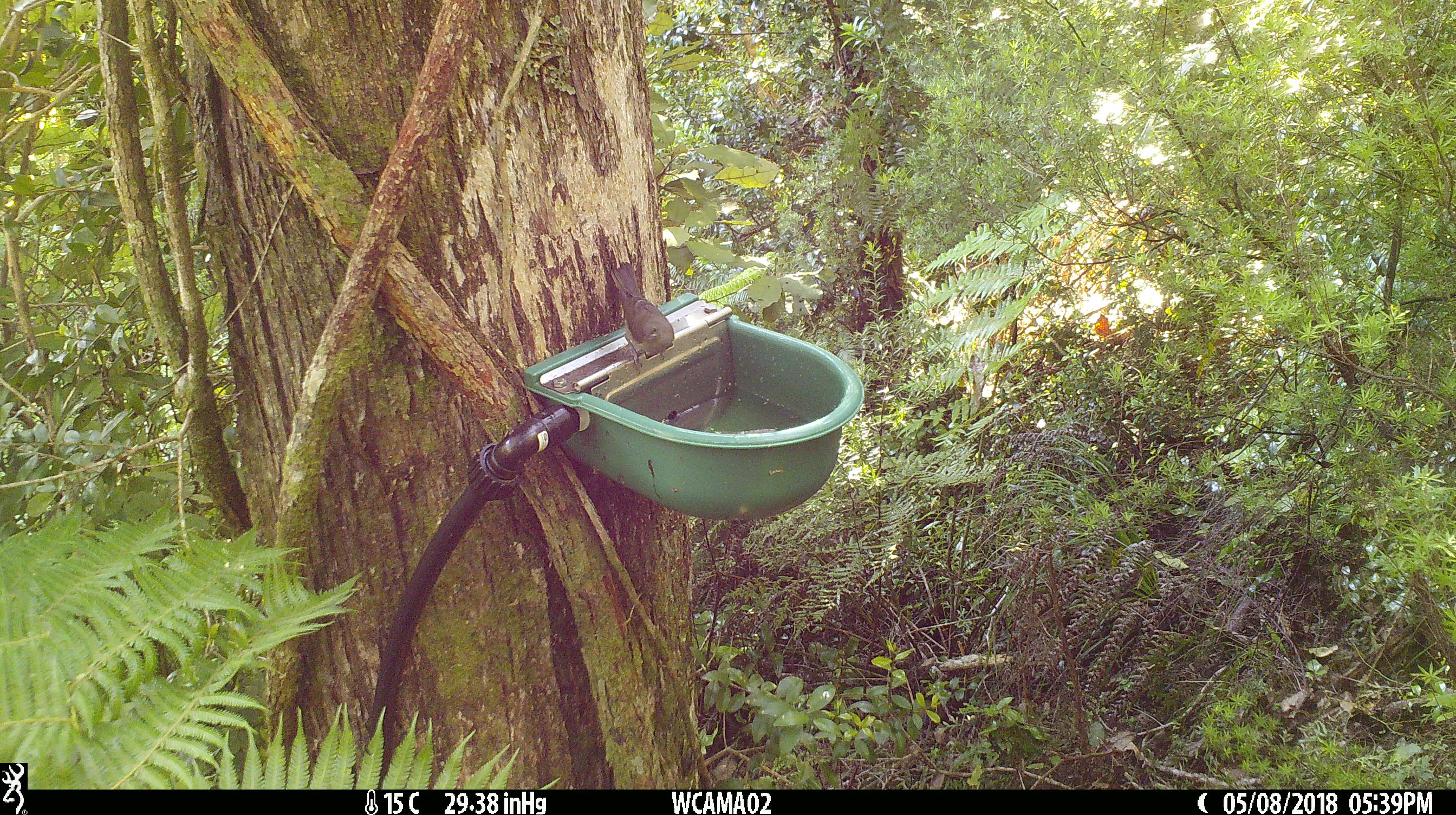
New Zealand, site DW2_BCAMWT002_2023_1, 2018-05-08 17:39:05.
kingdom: Animalia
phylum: Chordata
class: Aves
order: Passeriformes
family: Meliphagidae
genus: Anthornis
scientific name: Anthornis melanura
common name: new zealand bellbird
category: bellbird